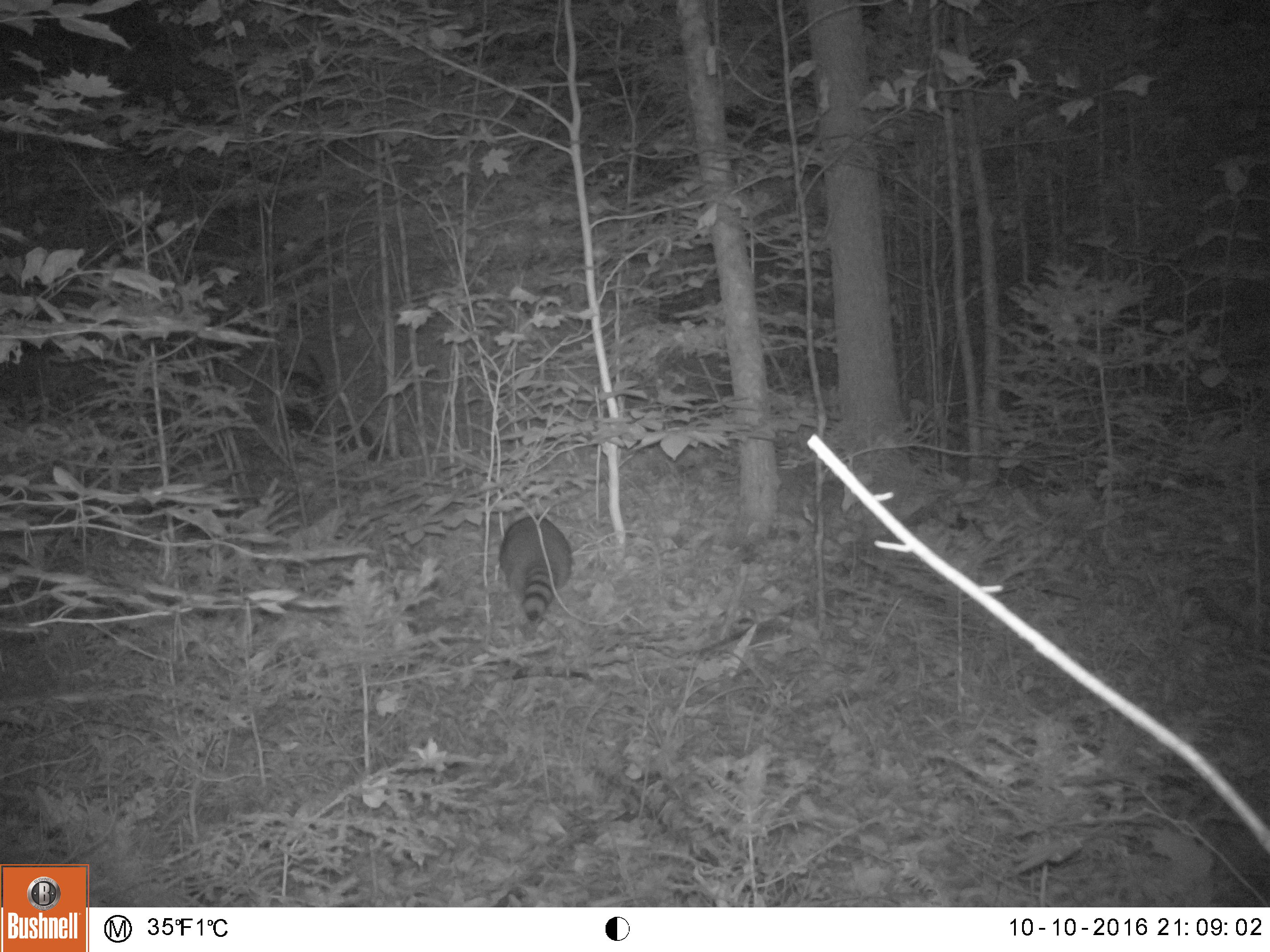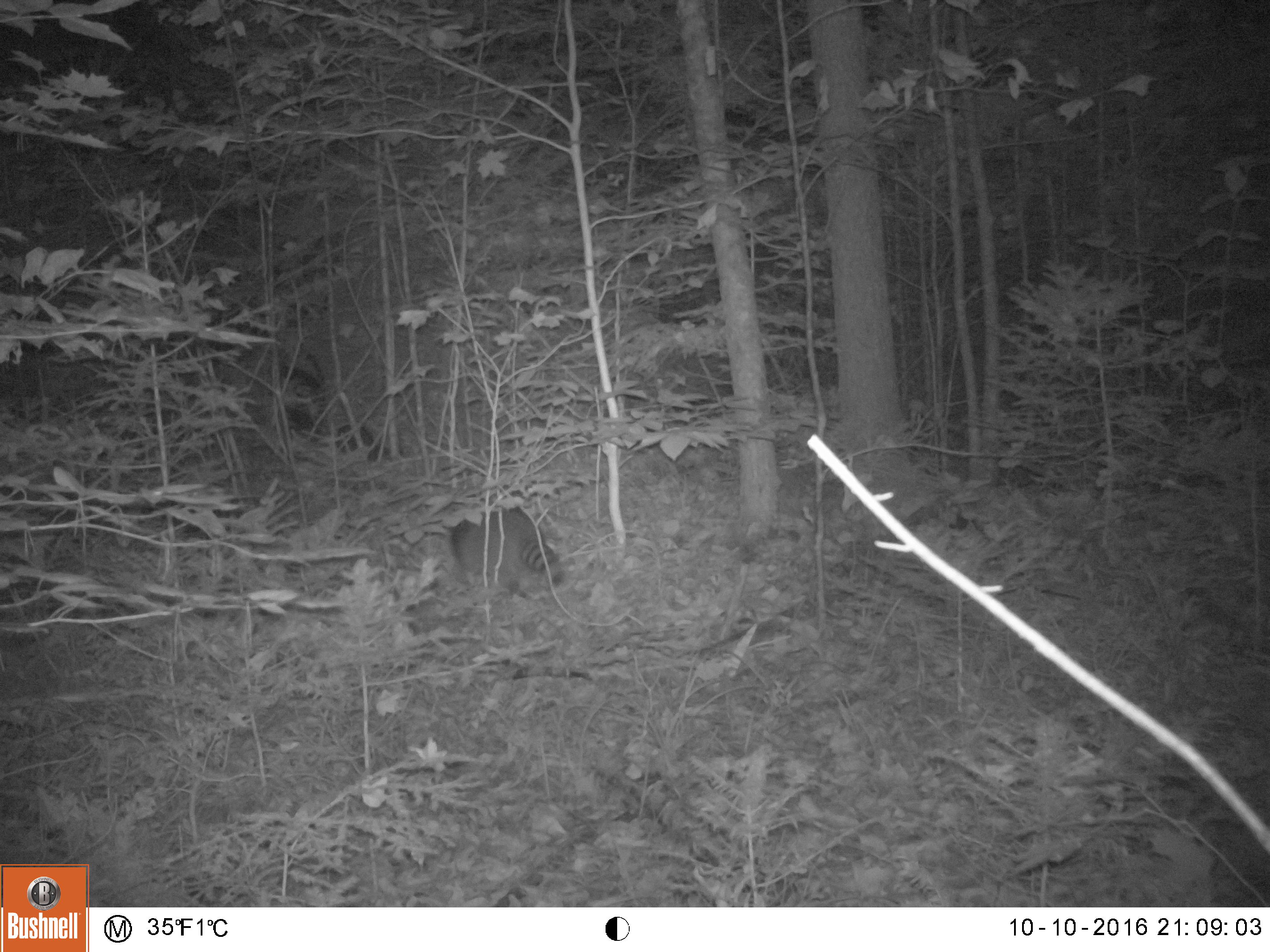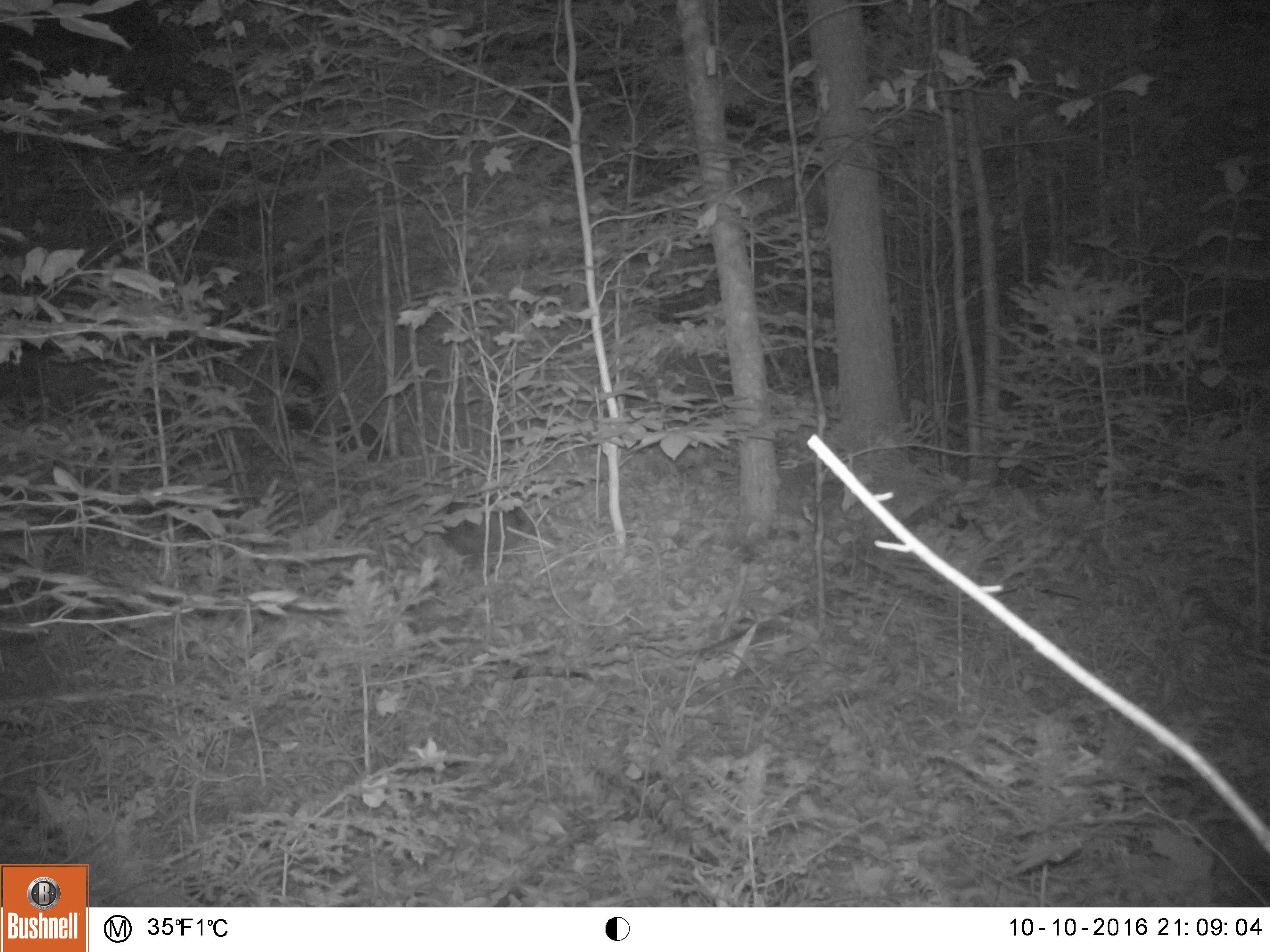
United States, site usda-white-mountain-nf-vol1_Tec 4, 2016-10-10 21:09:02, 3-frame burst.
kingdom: Animalia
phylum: Chordata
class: Mammalia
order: Carnivora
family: Procyonidae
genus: Procyon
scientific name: Procyon lotor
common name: raccoon